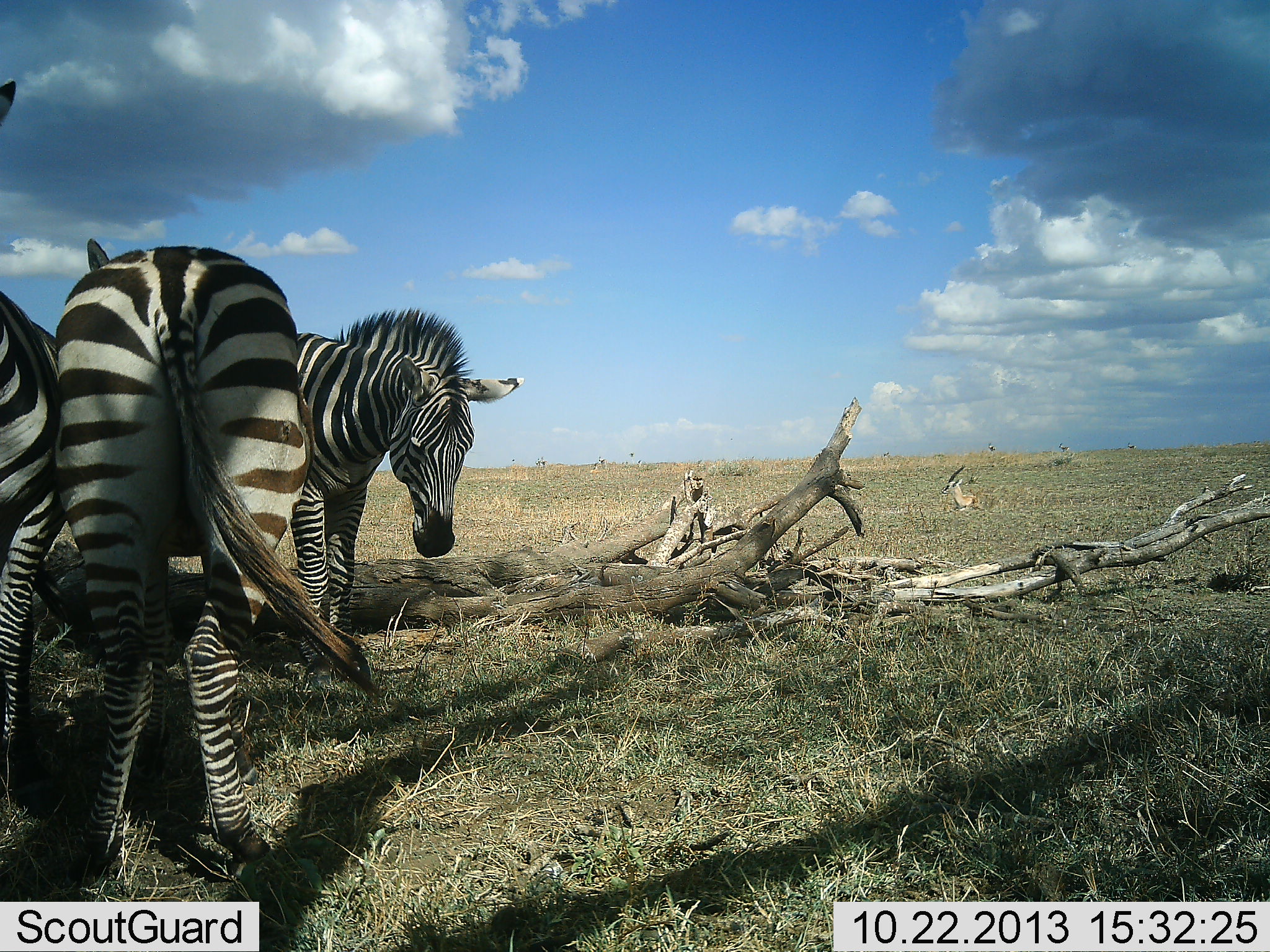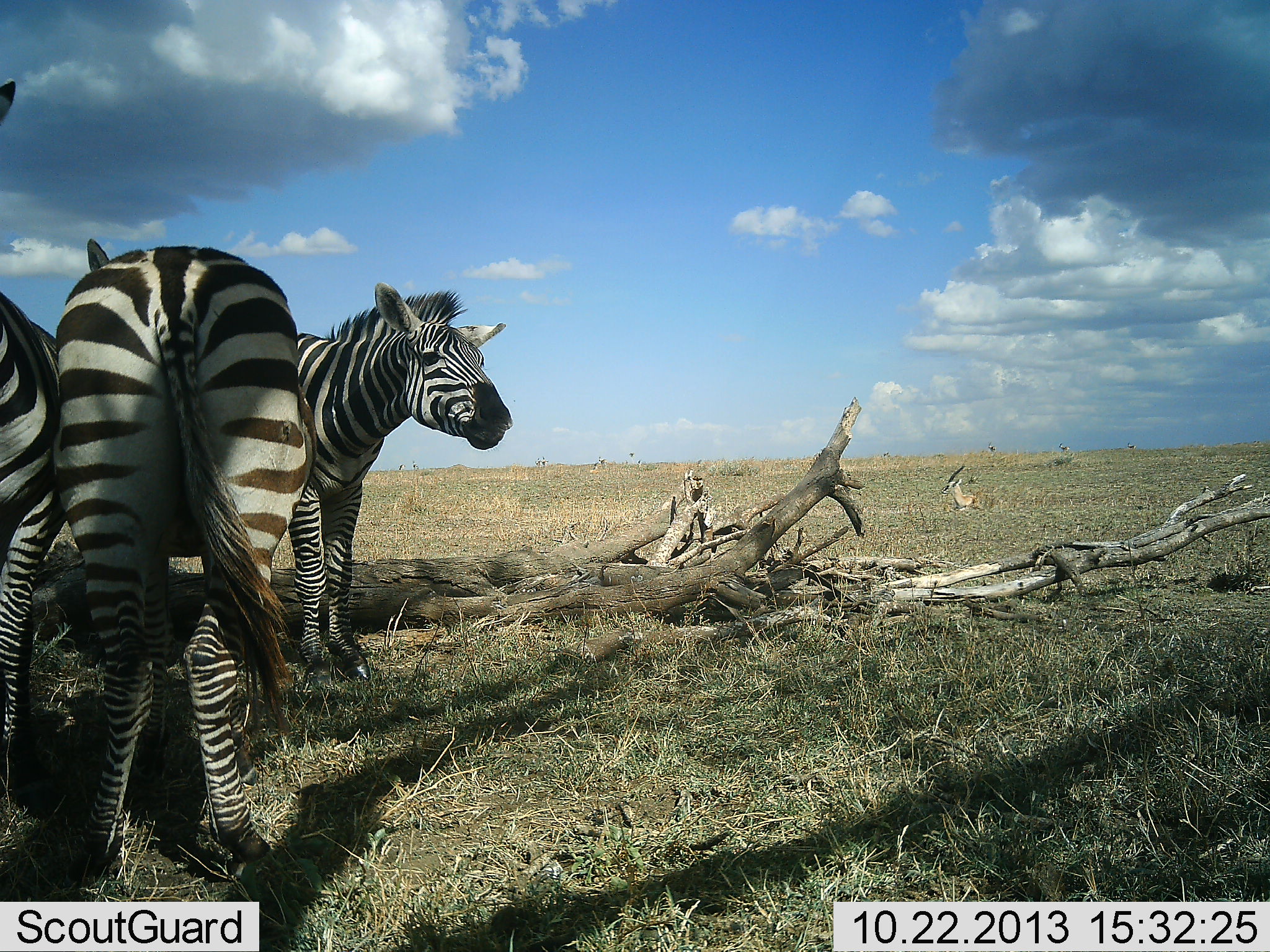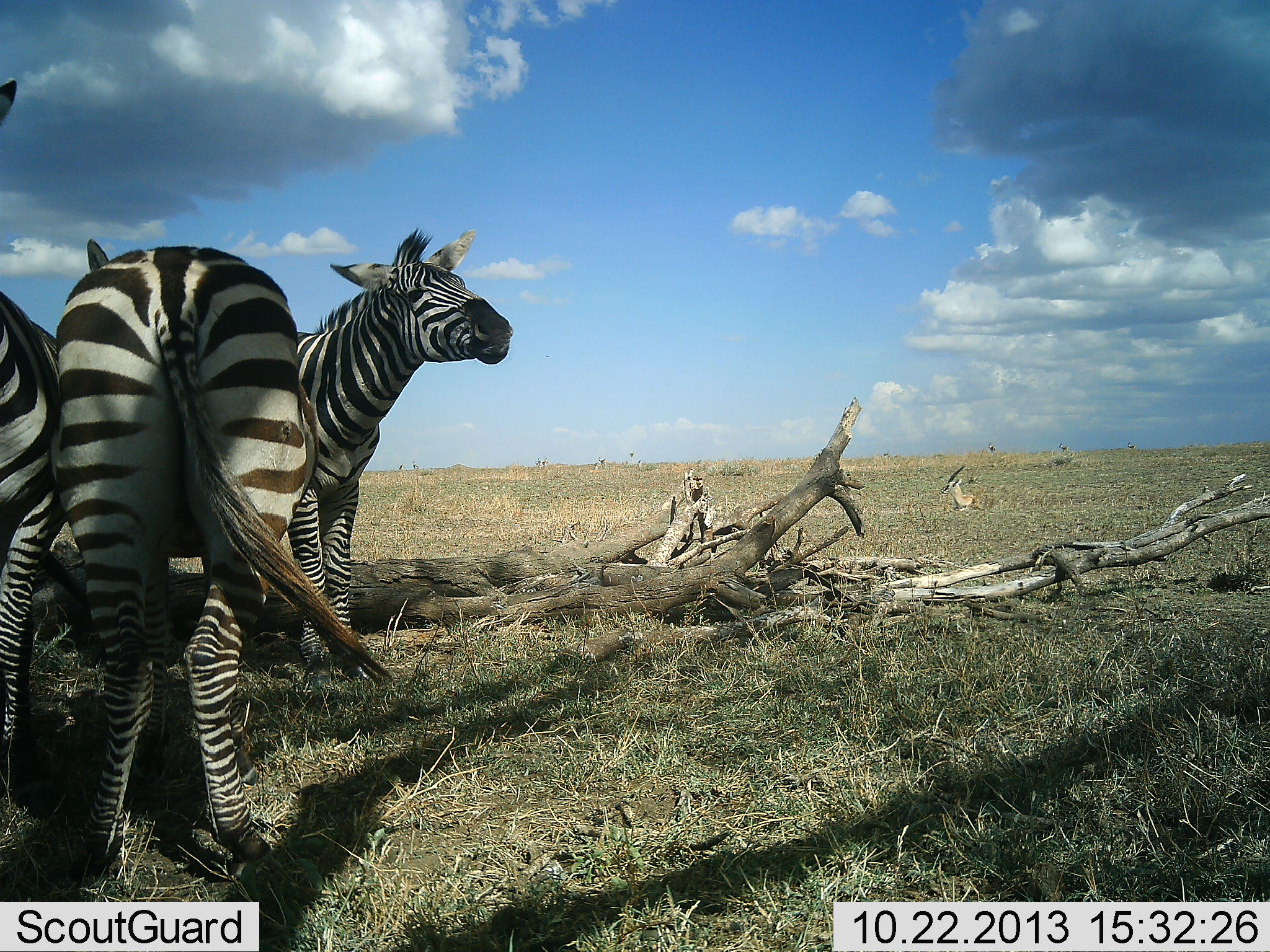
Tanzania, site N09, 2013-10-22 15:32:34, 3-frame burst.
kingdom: Animalia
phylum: Chordata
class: Mammalia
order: Perissodactyla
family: Equidae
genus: Equus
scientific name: Equus quagga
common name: plains zebra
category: zebra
Zebra (plains zebra) (Equus quagga), count 3. Behavior (volunteer vote fractions): standing 95%, resting 0%, moving 9%, interacting 9%. Young present (vote fraction): 0%. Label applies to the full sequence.